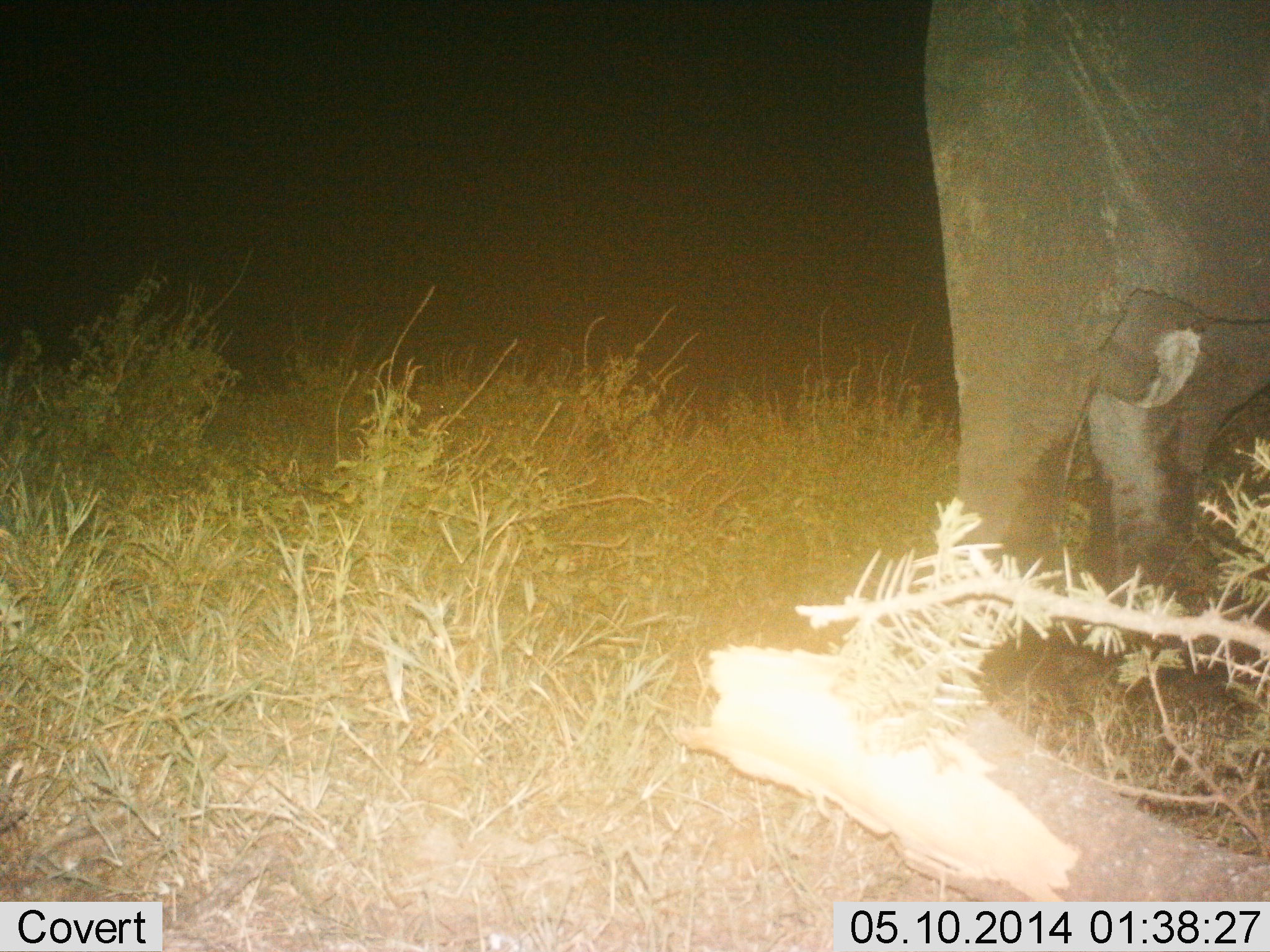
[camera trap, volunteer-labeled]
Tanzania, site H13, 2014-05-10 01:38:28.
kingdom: Animalia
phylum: Chordata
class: Mammalia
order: Proboscidea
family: Elephantidae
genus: Loxodonta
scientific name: Loxodonta africana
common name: african bush elephant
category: elephant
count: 1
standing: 80%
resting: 0%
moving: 20%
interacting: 0%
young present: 0%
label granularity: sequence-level